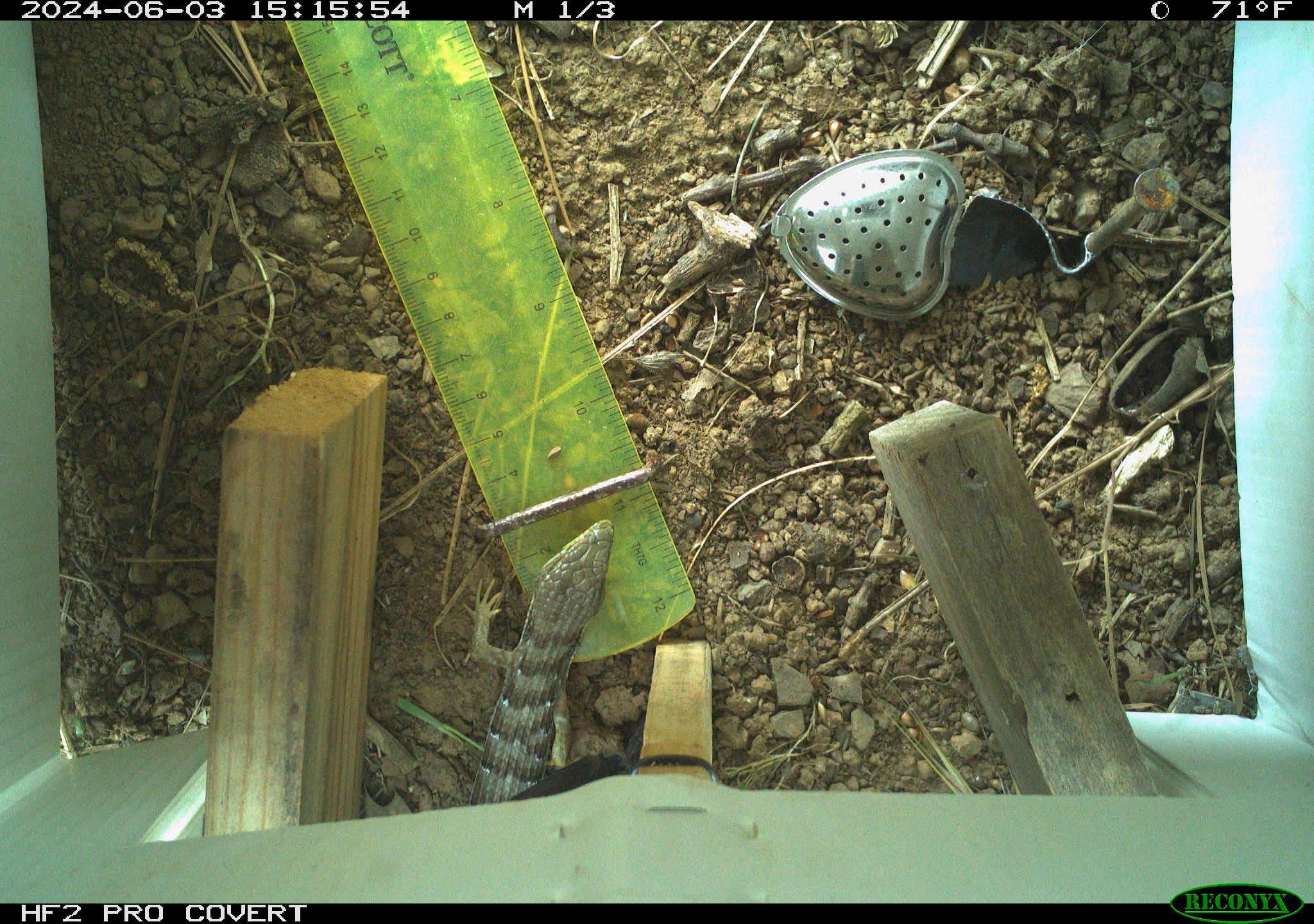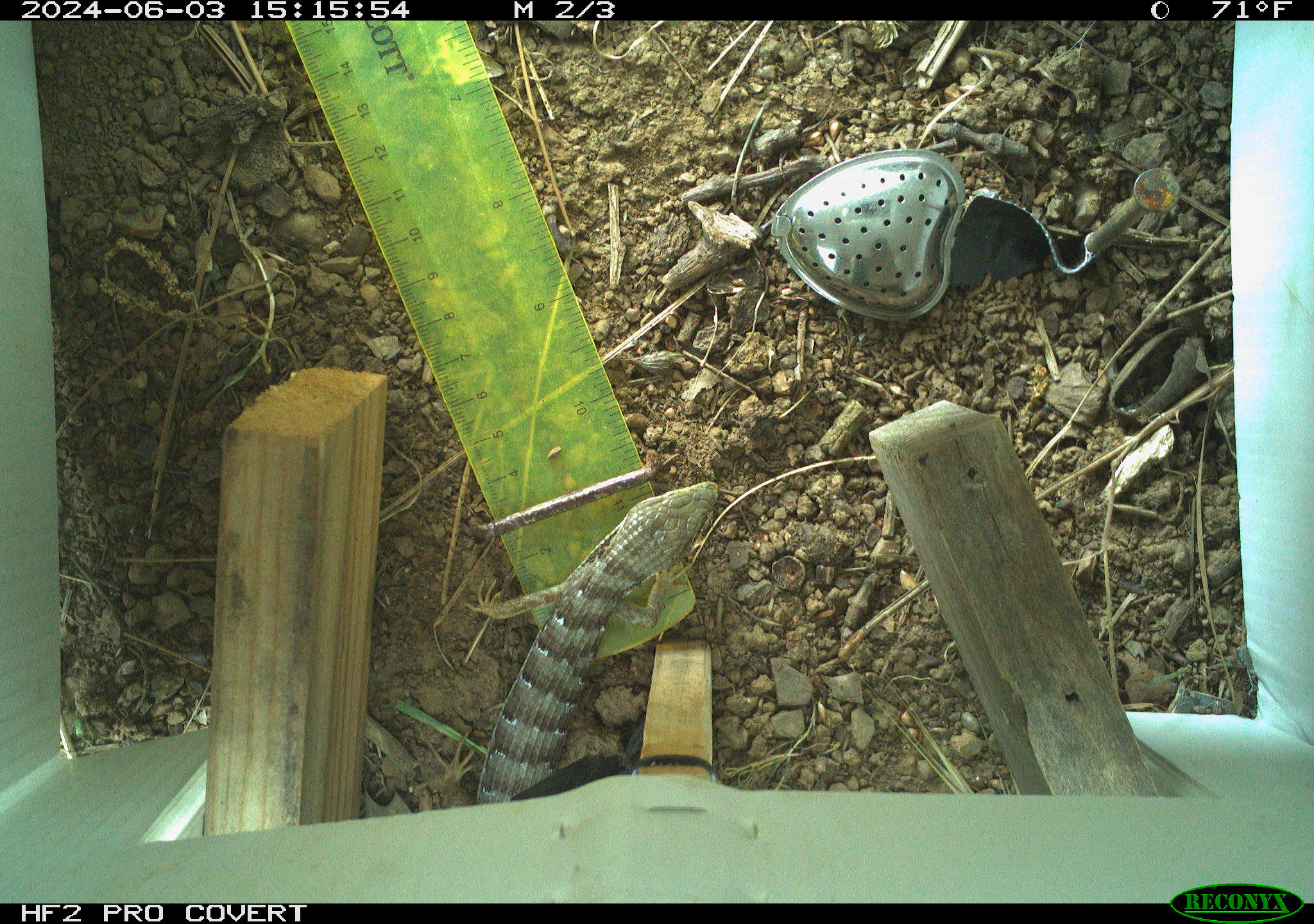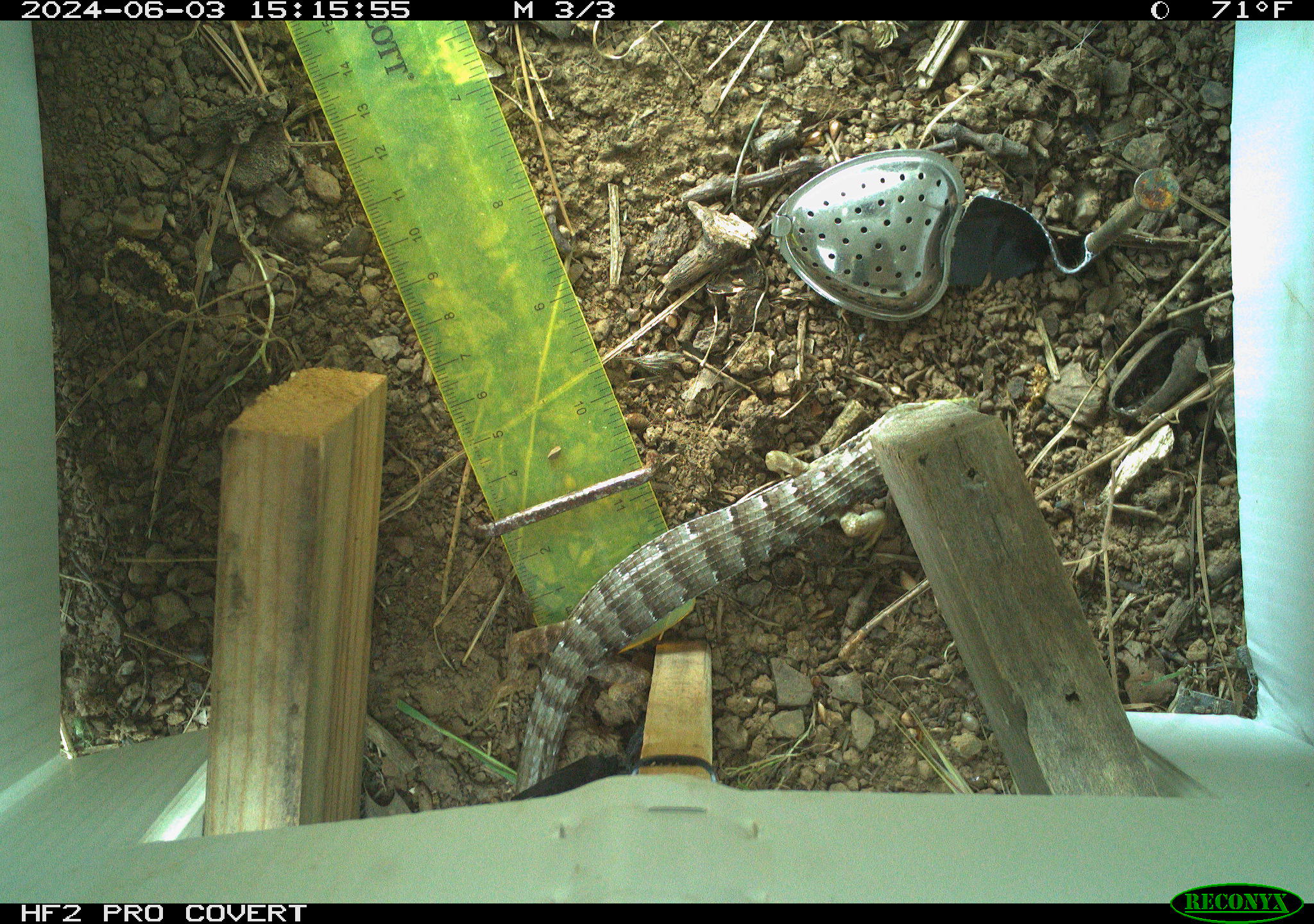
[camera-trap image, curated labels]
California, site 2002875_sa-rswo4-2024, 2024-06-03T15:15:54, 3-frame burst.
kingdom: Animalia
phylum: Chordata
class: Reptilia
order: Squamata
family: Anguidae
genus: Elgaria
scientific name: Elgaria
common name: alligator lizards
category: elgaria species